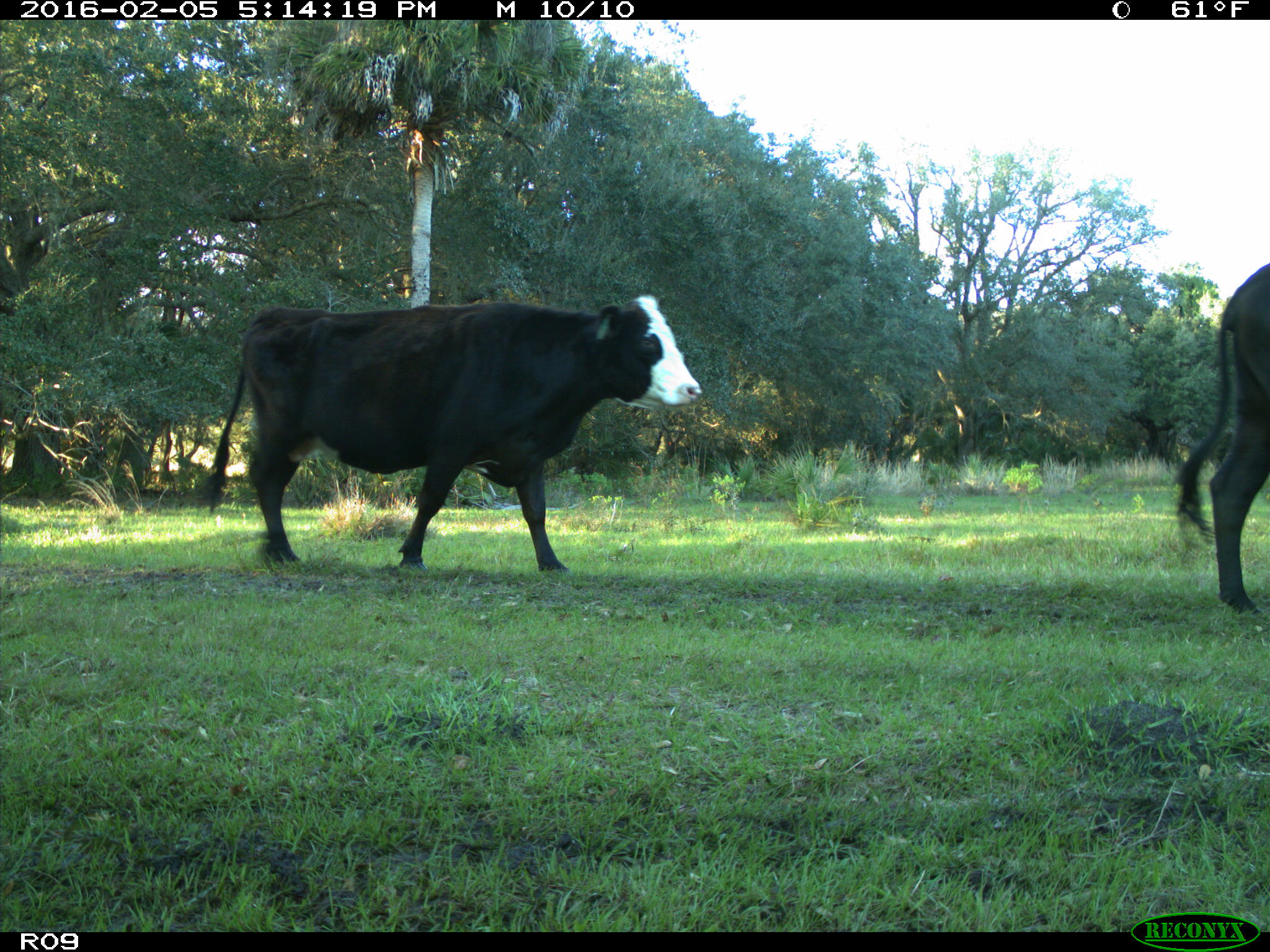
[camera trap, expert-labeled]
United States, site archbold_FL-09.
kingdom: Animalia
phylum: Chordata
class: Mammalia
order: Artiodactyla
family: Bovidae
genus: Bos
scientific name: Bos taurus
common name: domestic cow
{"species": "Bos taurus (domestic cow)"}